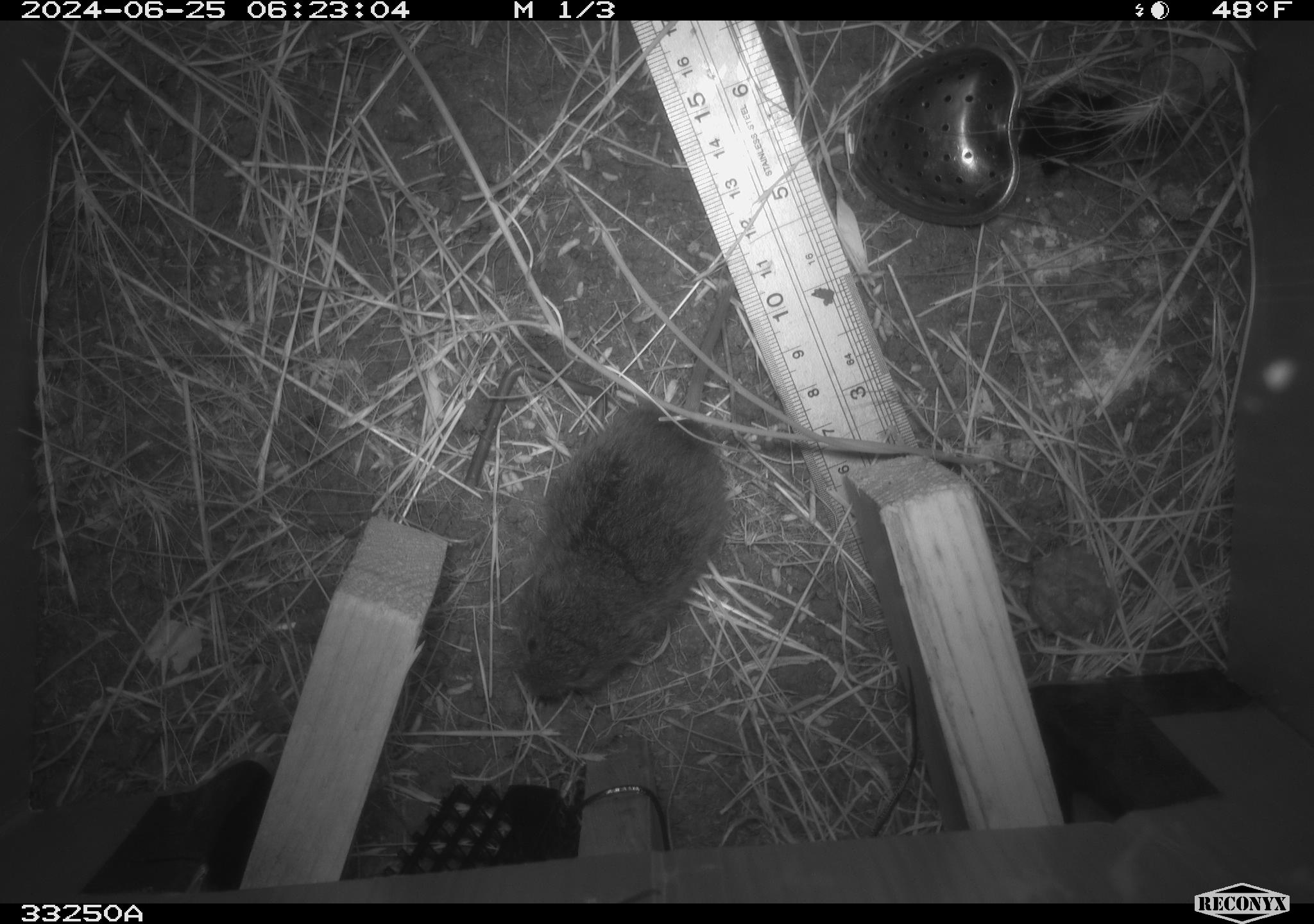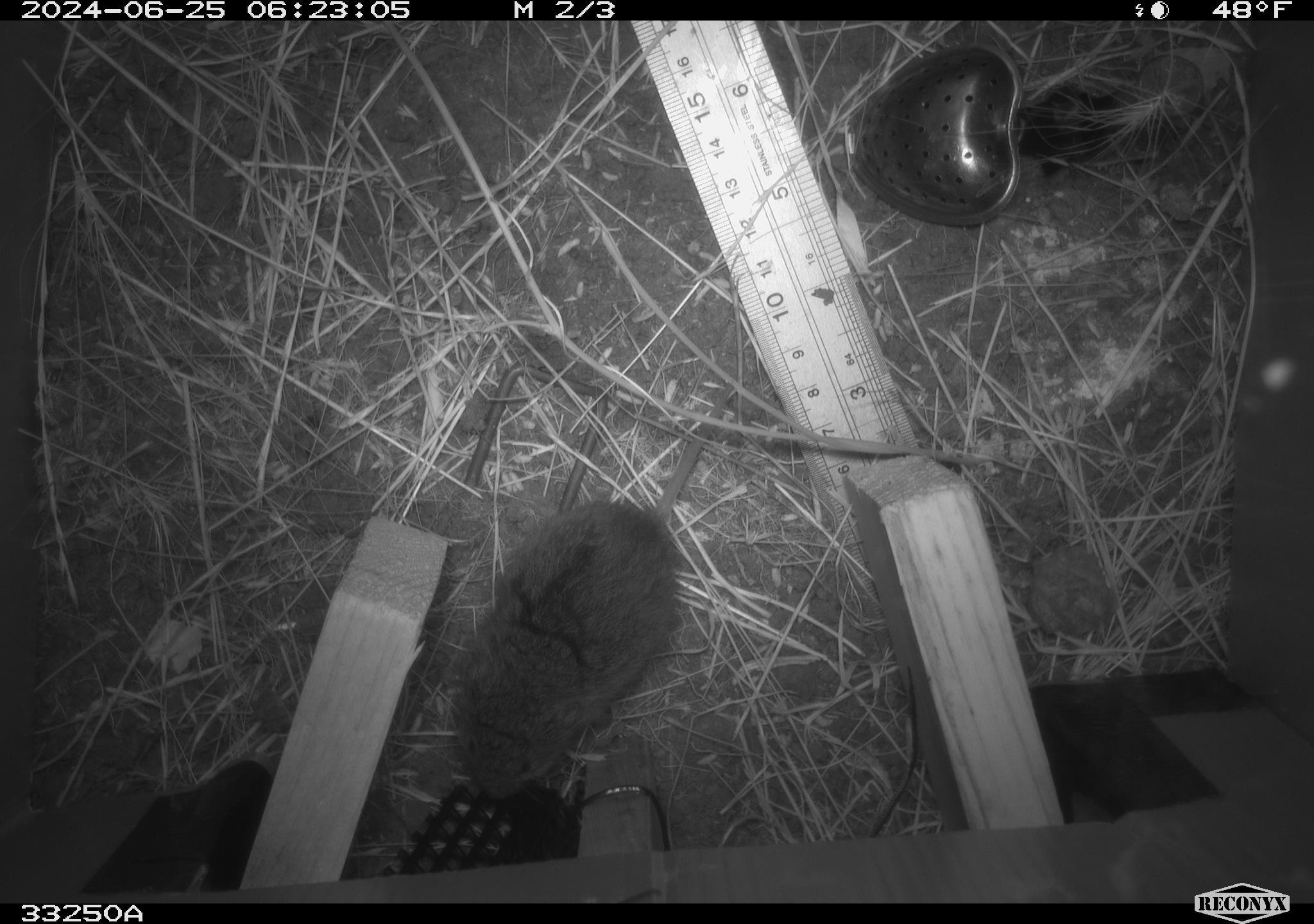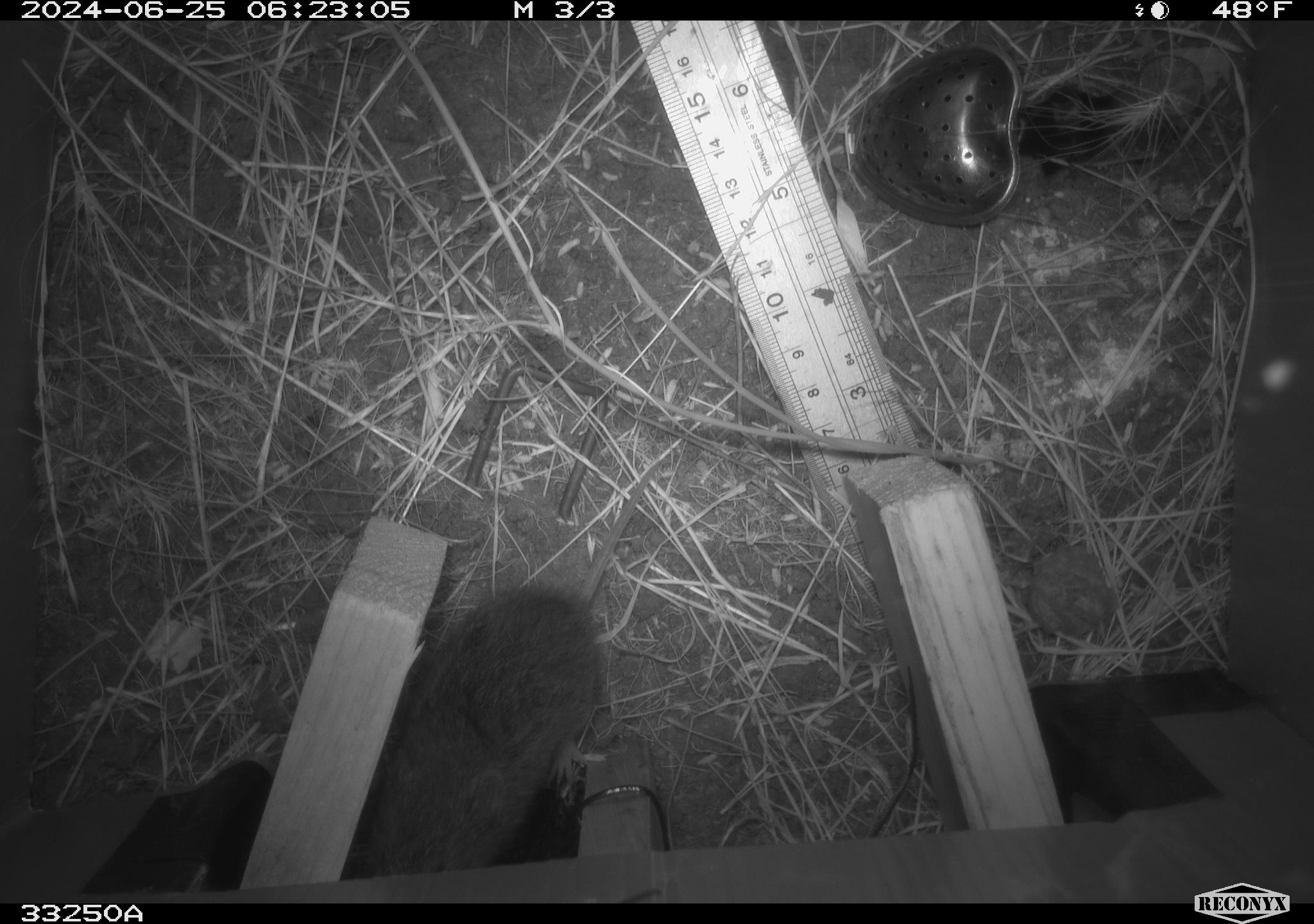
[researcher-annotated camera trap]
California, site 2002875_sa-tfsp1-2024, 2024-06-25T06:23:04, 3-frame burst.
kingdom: Animalia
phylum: Chordata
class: Mammalia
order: Rodentia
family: Cricetidae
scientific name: Arvicolinae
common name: voles, lemmings, and muskrats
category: arvicolinae subfamily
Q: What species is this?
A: Arvicolinae subfamily (voles, lemmings, and muskrats) (Arvicolinae).